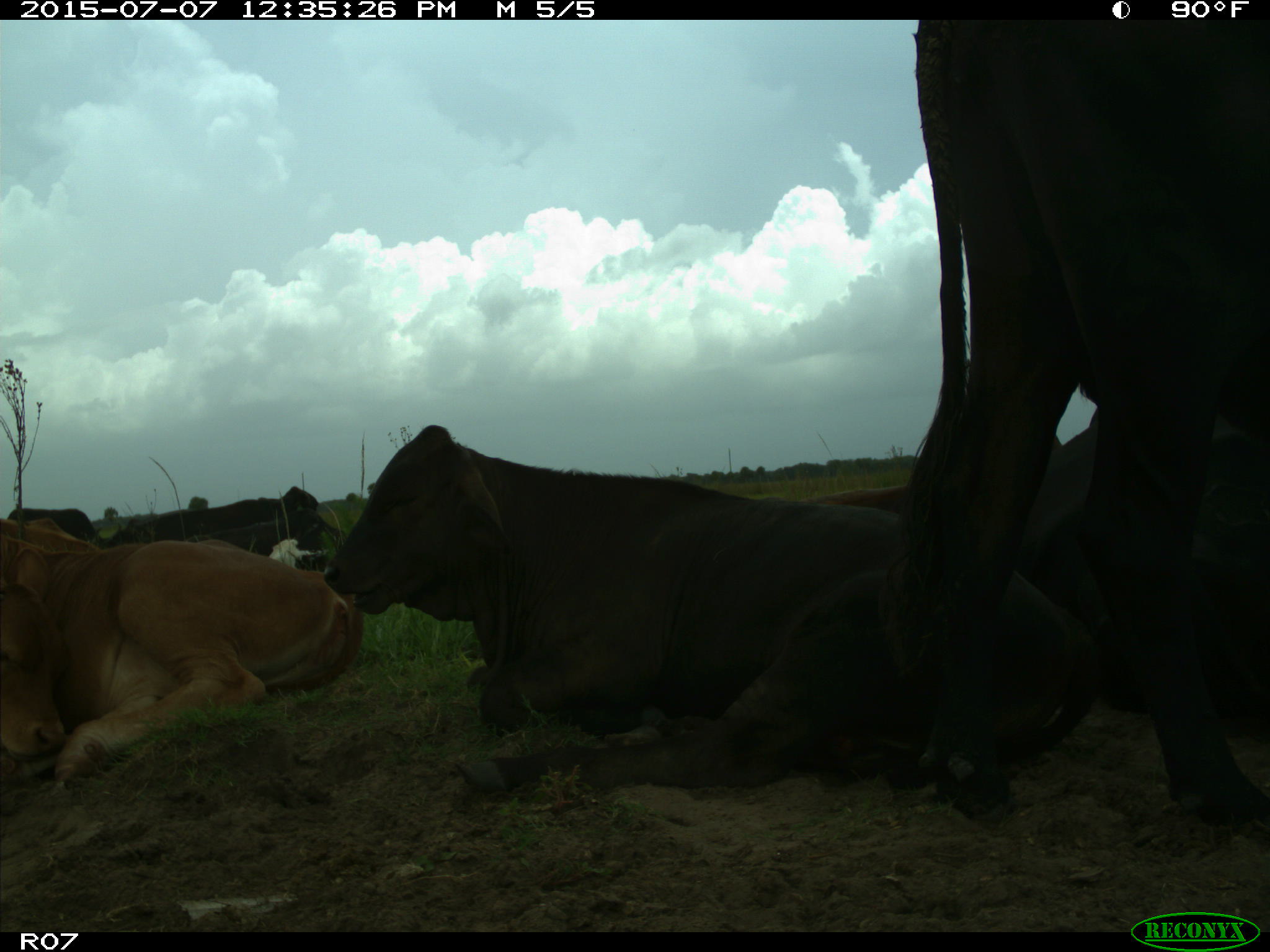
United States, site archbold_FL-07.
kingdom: Animalia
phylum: Chordata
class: Mammalia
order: Artiodactyla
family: Bovidae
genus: Bos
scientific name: Bos taurus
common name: domestic cow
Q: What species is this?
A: Bos taurus (domestic cow).